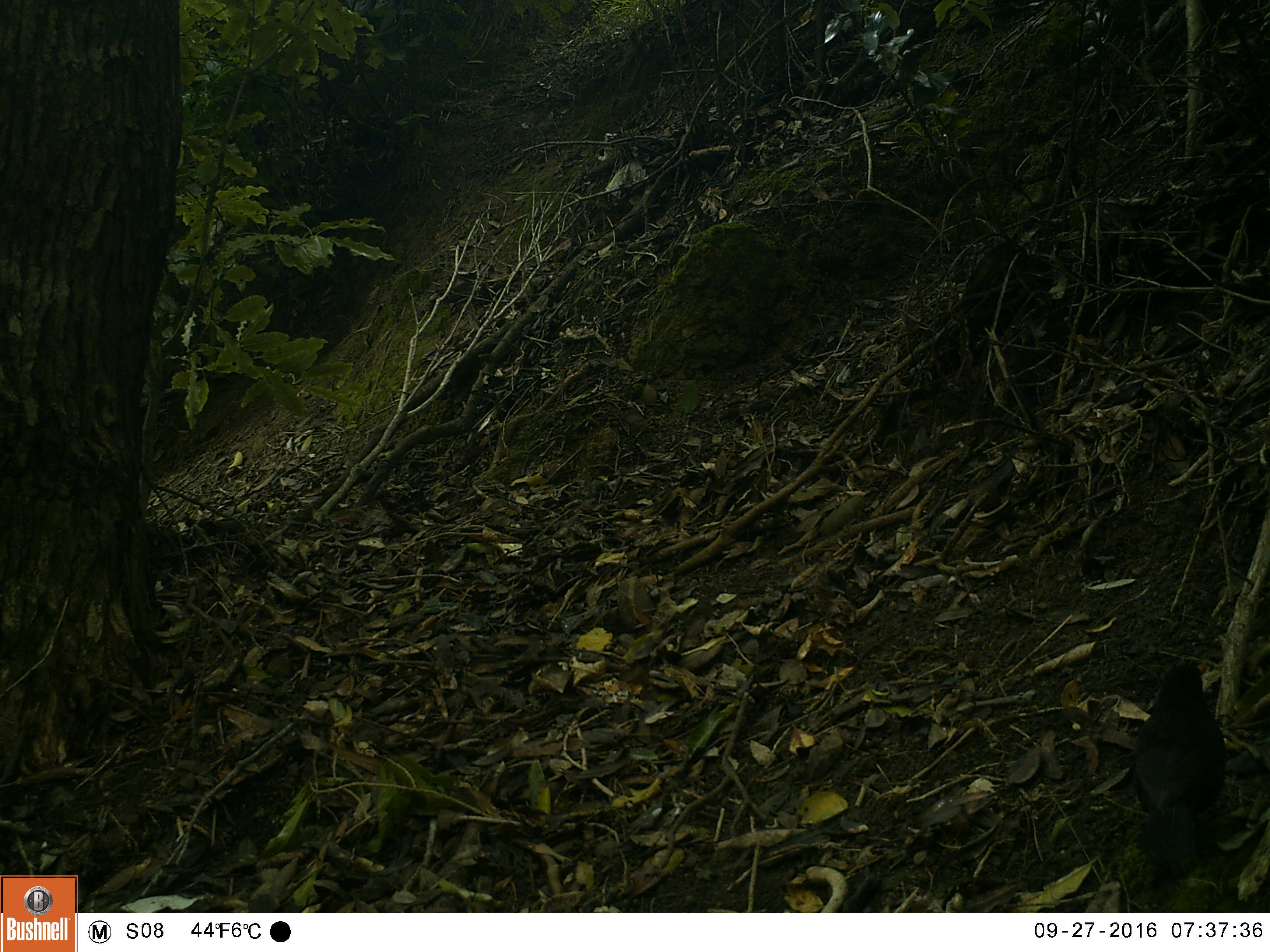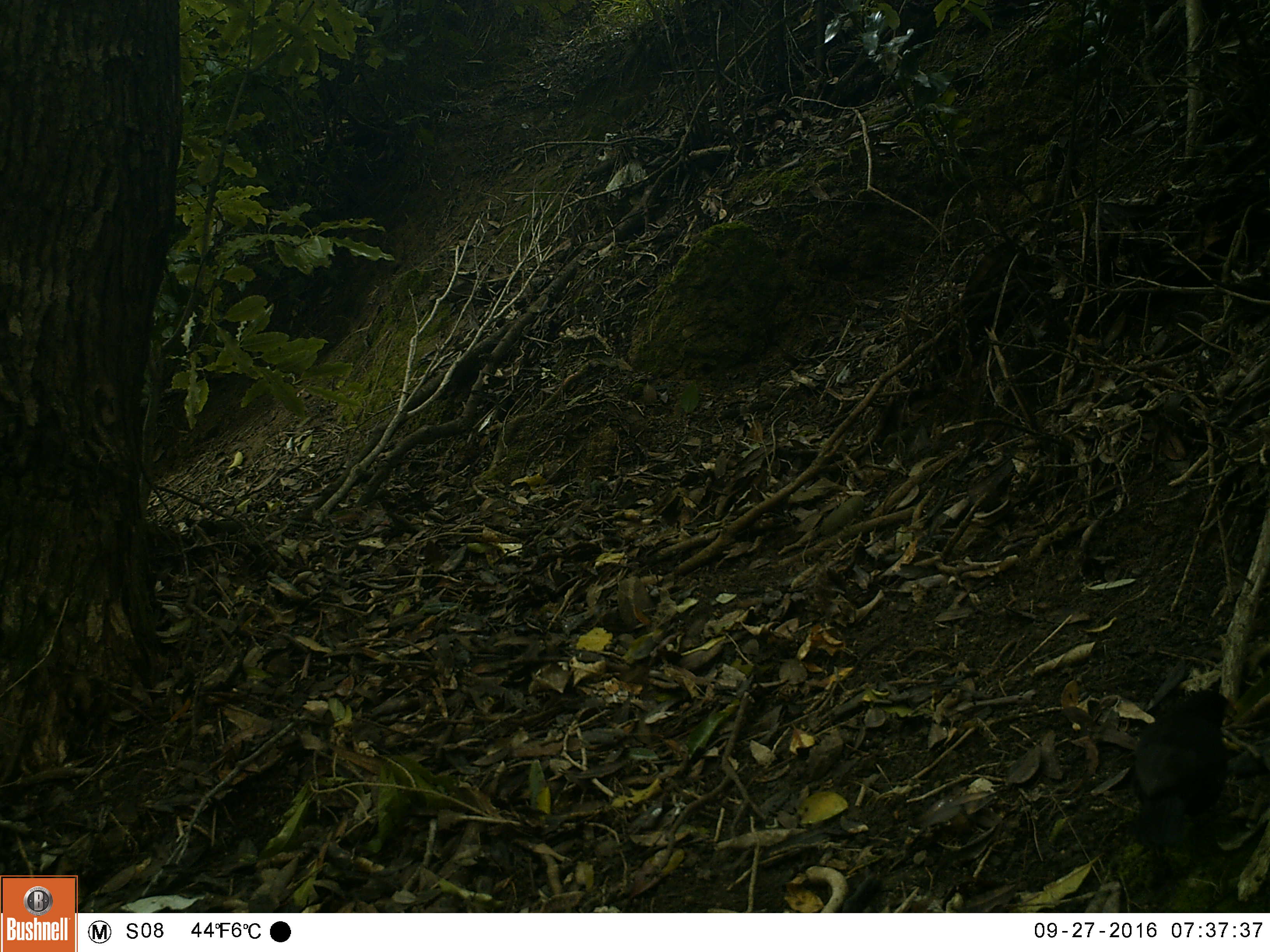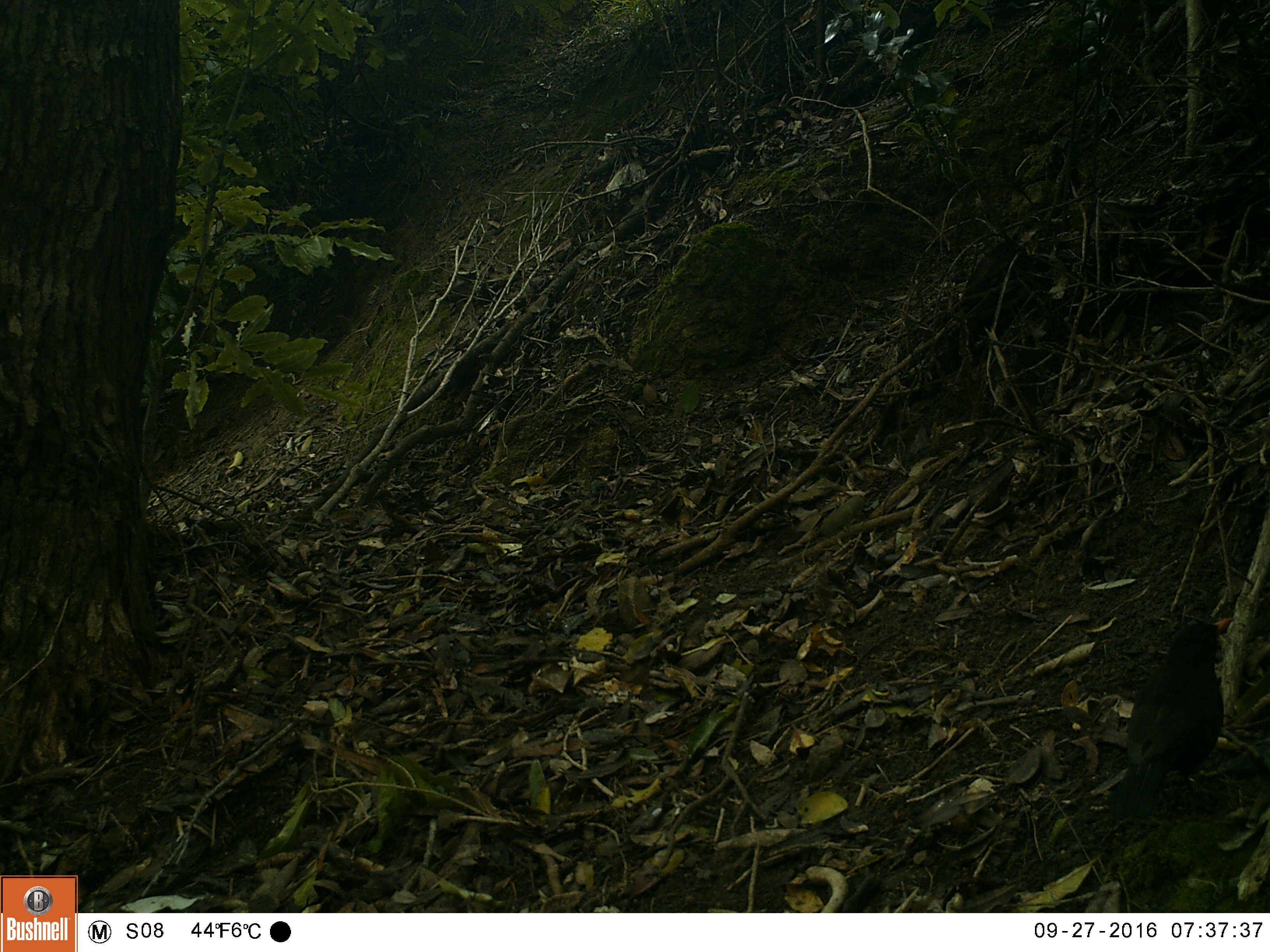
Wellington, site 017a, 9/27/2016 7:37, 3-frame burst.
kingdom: Animalia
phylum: Chordata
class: Aves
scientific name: Aves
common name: bird